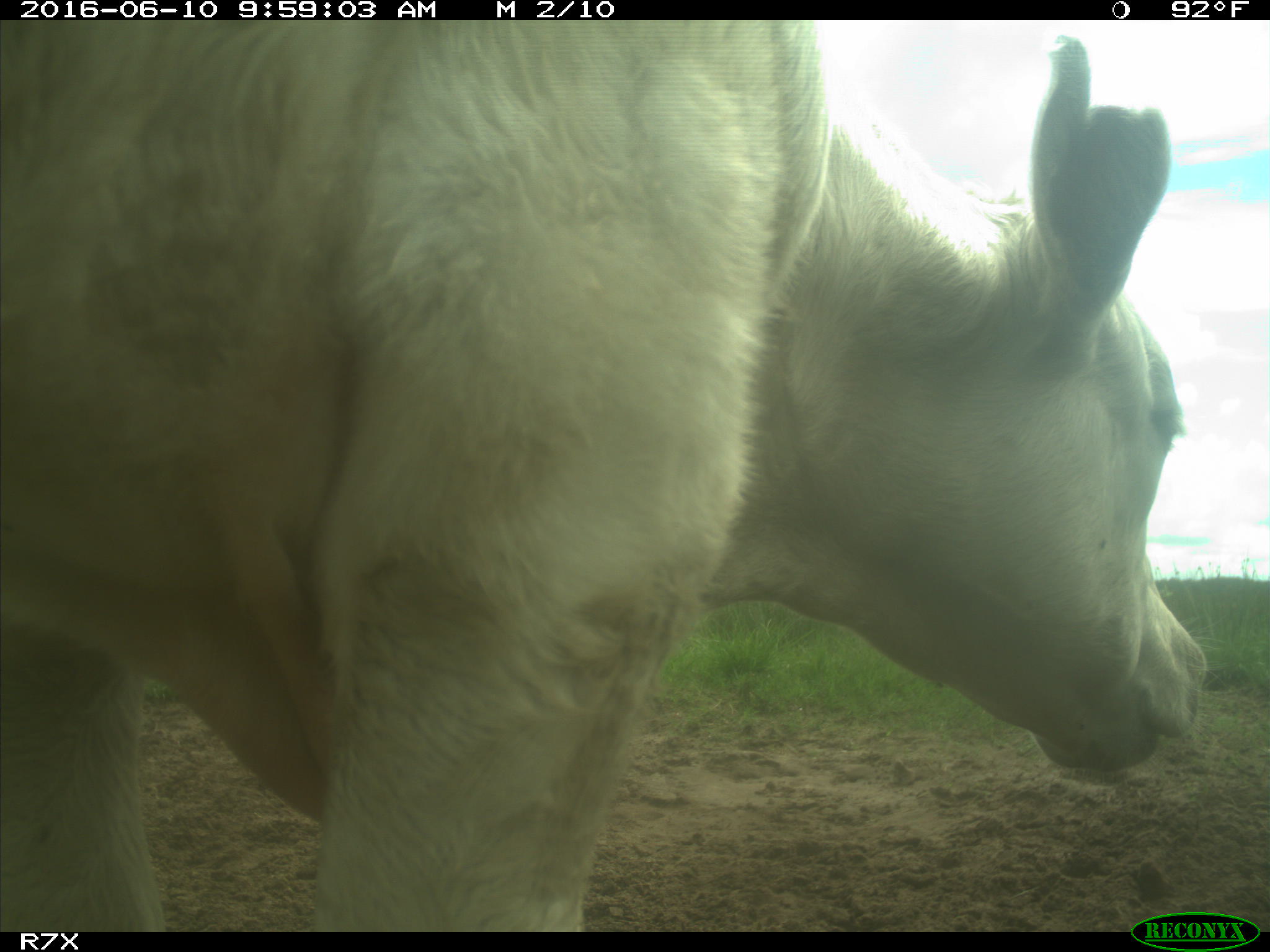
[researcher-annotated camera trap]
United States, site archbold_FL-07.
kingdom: Animalia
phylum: Chordata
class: Mammalia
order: Artiodactyla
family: Bovidae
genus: Bos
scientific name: Bos taurus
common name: domestic cow